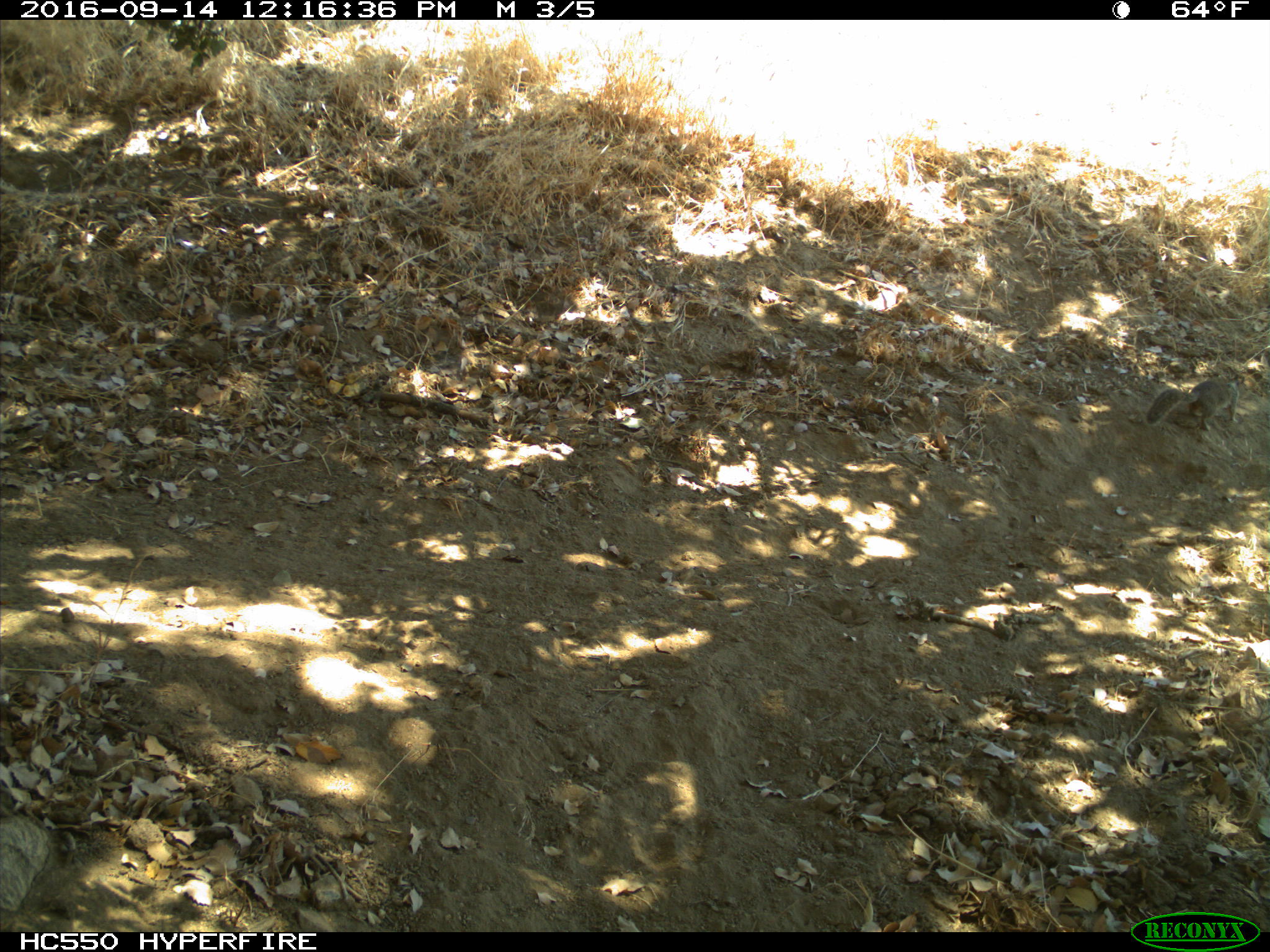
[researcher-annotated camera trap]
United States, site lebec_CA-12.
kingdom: Animalia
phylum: Chordata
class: Mammalia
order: Rodentia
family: Sciuridae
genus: Otospermophilus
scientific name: Otospermophilus beecheyi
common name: california ground squirrel